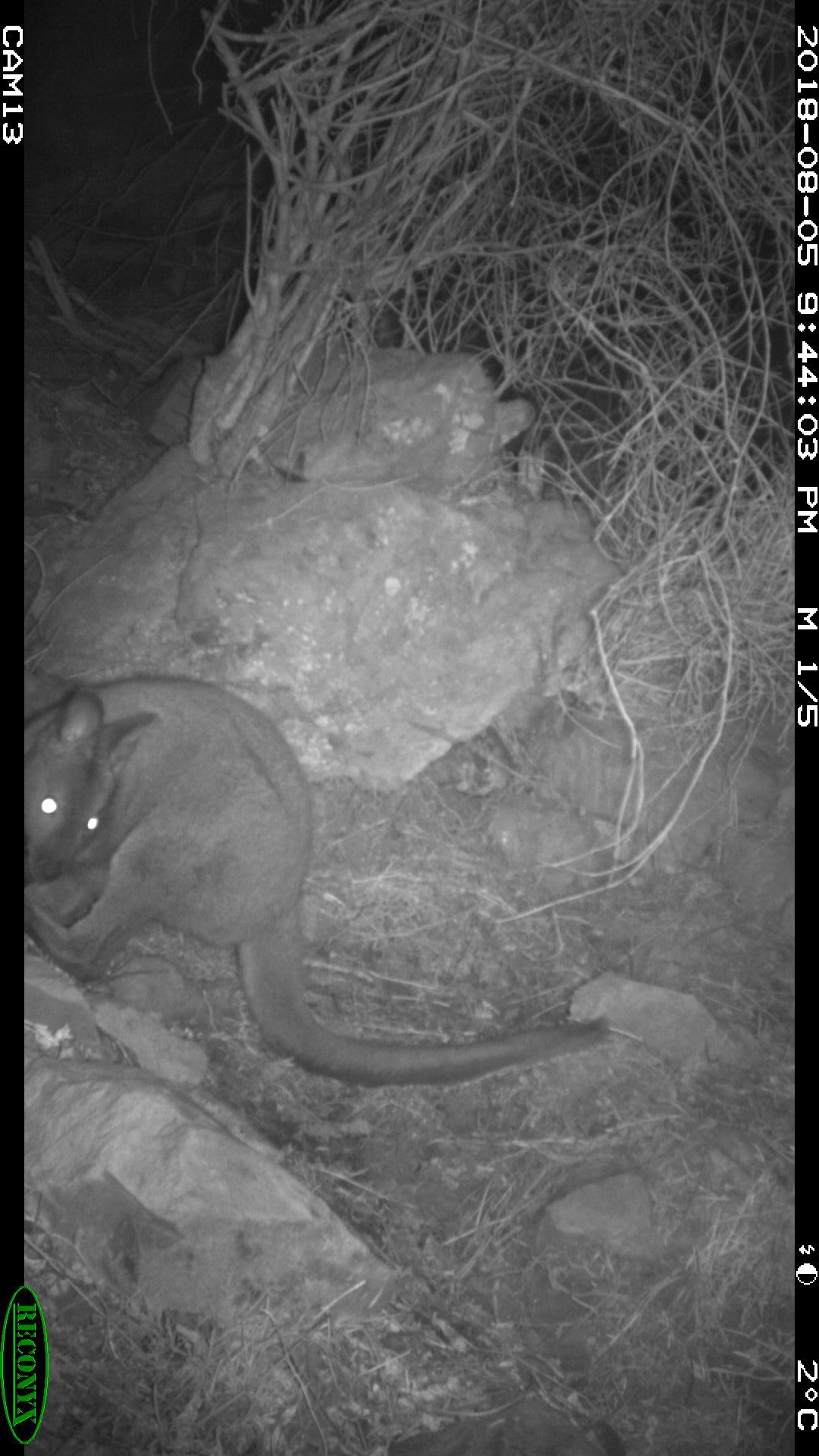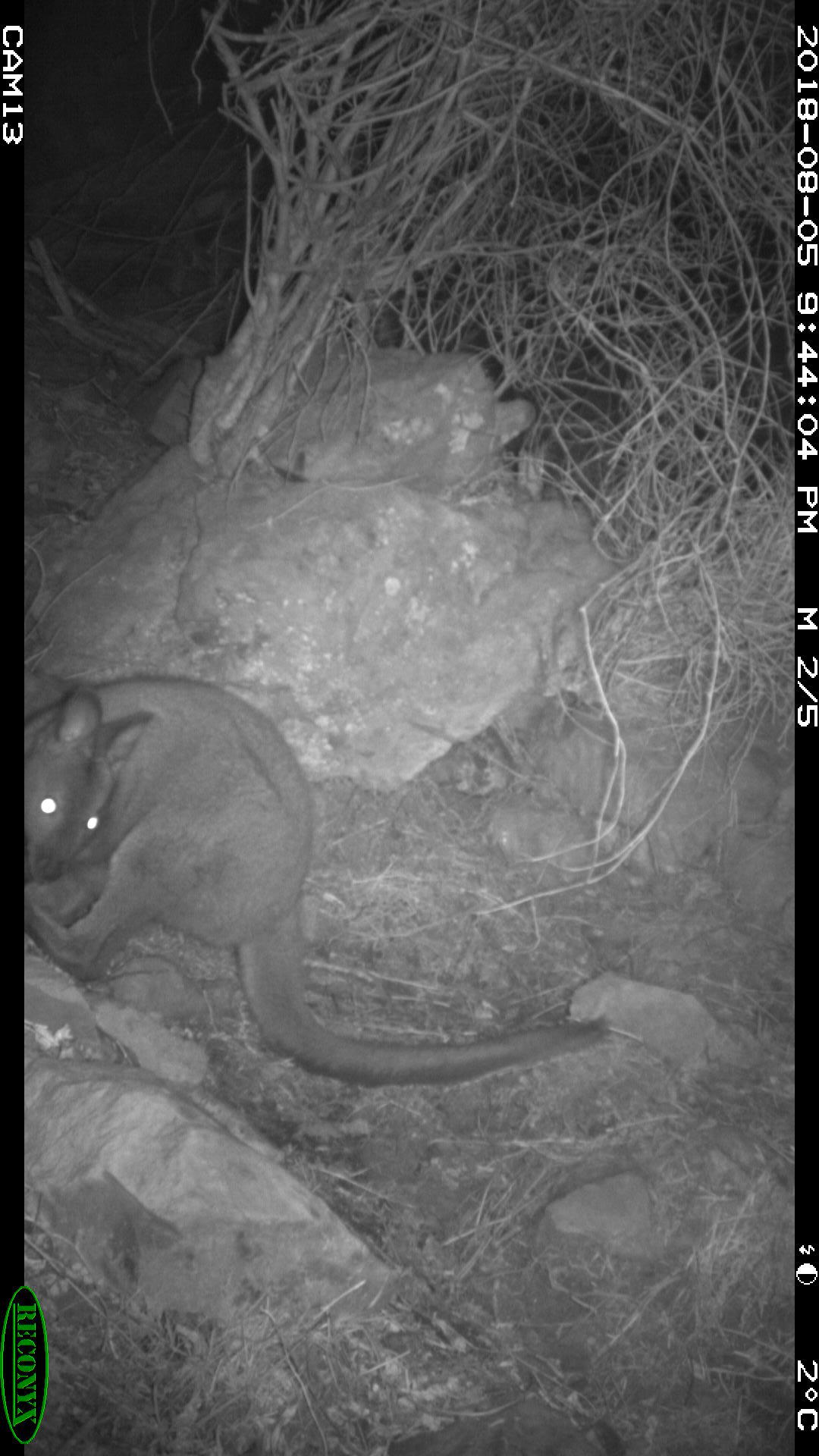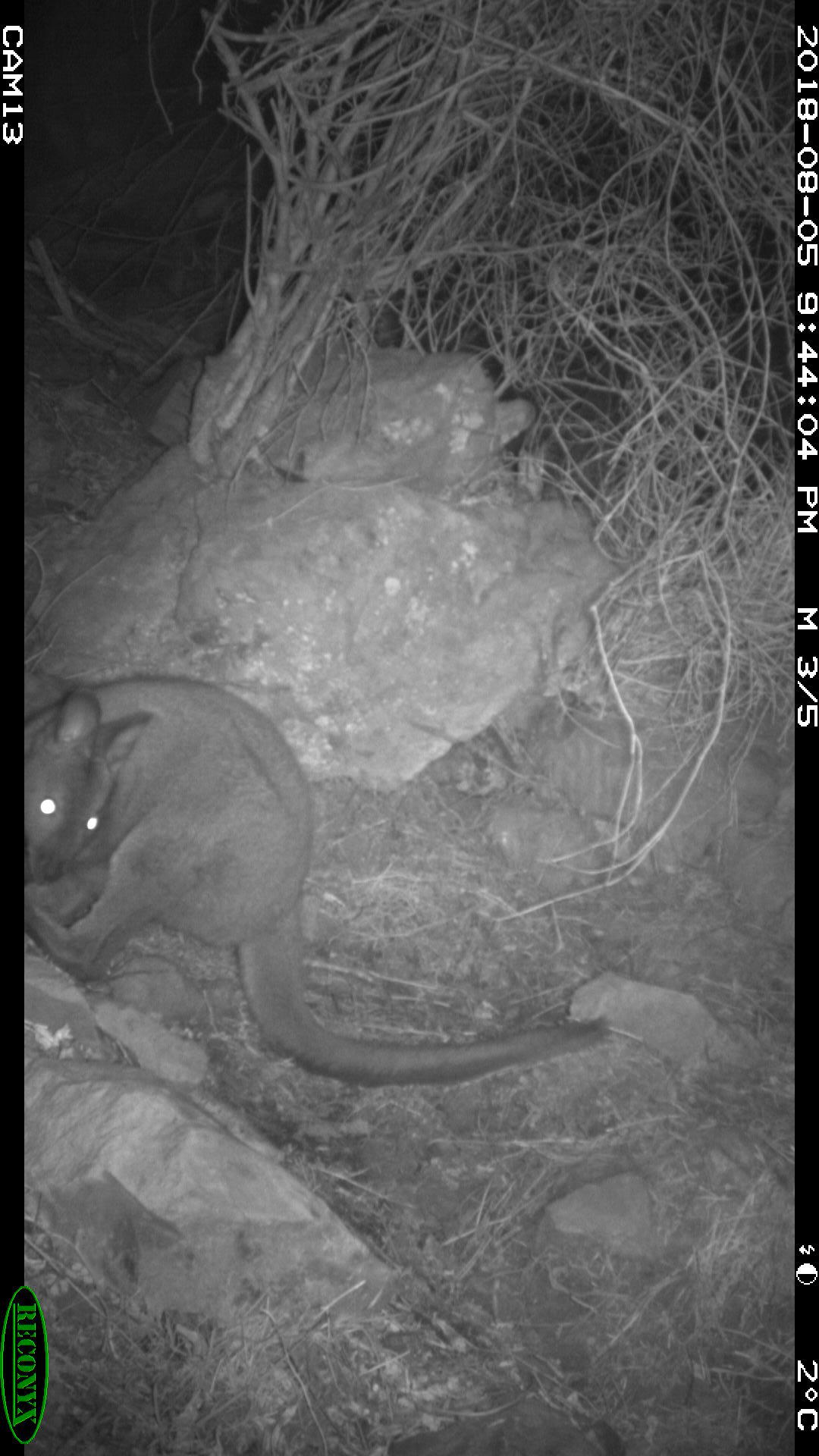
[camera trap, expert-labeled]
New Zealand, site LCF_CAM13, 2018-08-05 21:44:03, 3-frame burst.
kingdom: Animalia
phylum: Chordata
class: Mammalia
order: Diprotodontia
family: Macropodidae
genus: Notamacropus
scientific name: Notamacropus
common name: wallaby